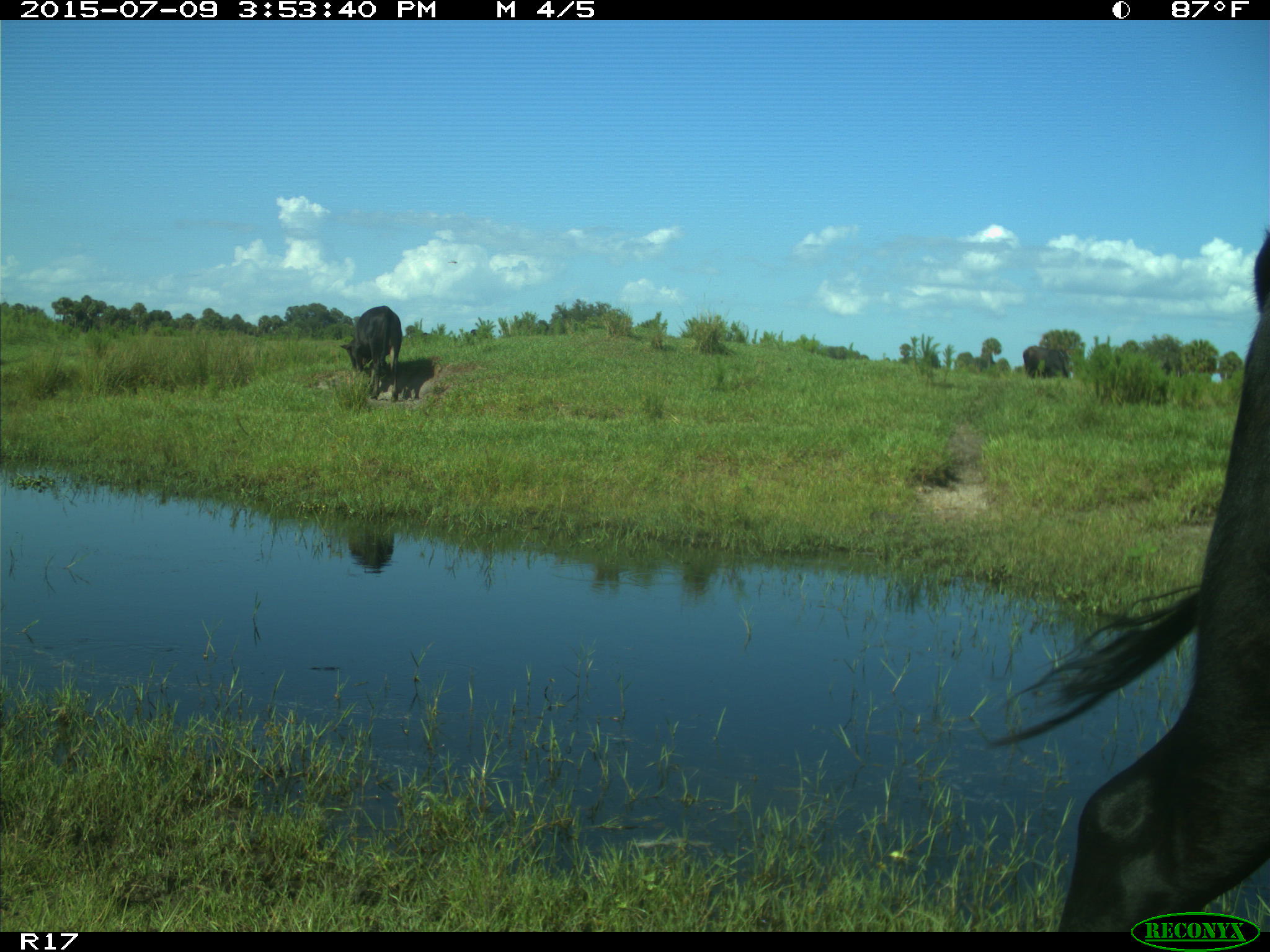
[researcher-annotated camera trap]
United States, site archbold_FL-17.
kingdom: Animalia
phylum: Chordata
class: Mammalia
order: Artiodactyla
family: Bovidae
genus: Bos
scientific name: Bos taurus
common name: domestic cow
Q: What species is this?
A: Bos taurus (domestic cow).